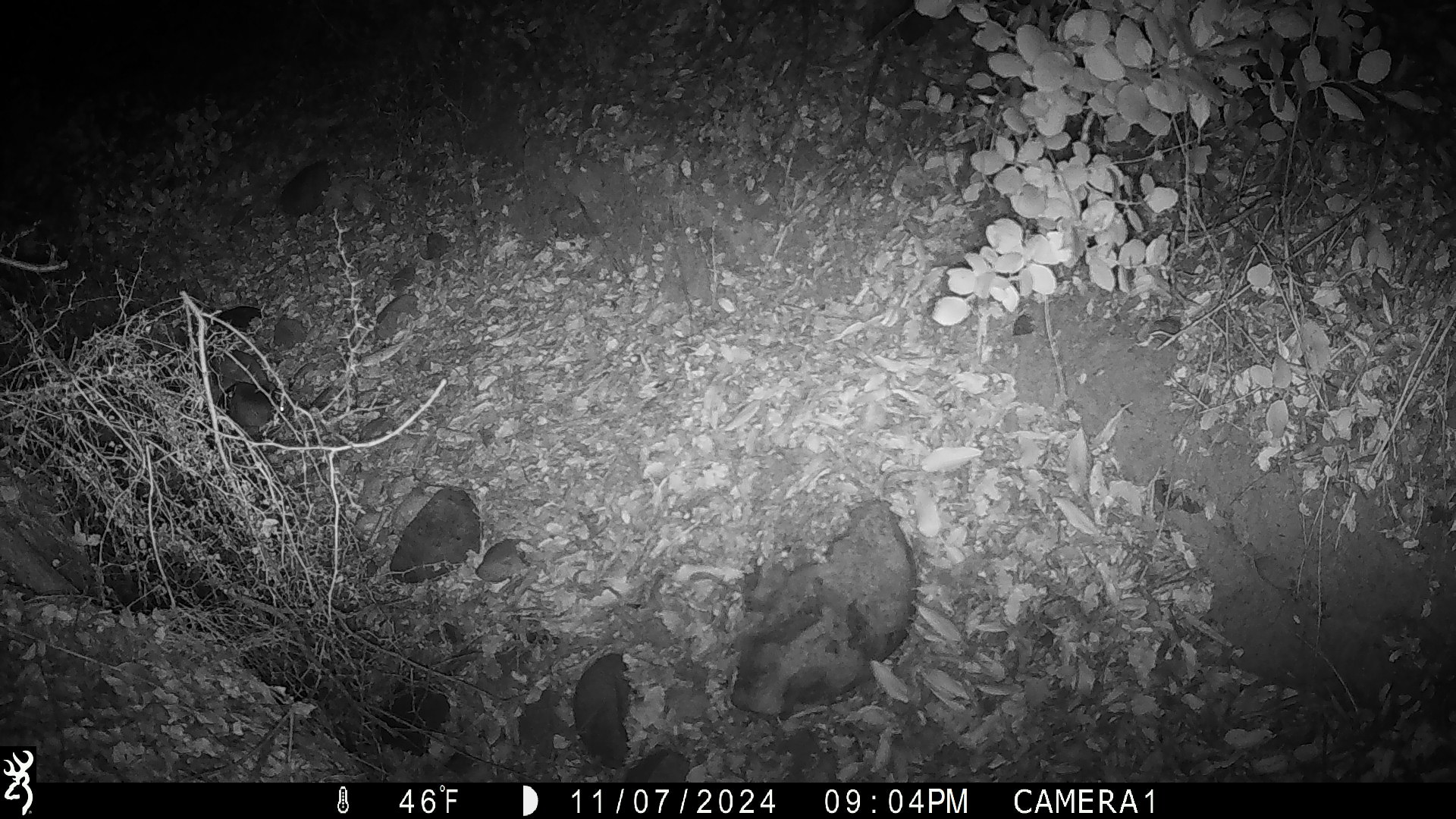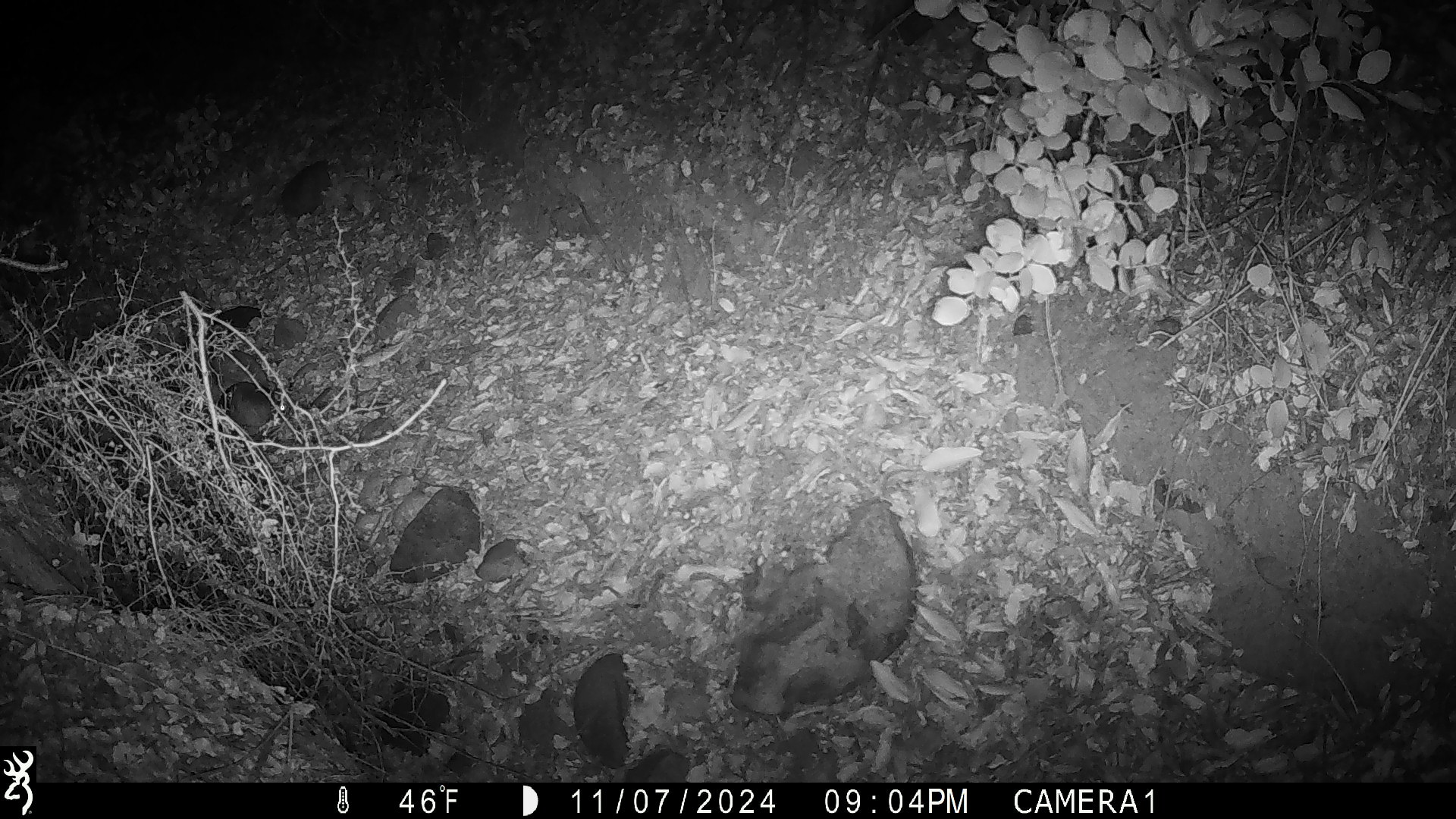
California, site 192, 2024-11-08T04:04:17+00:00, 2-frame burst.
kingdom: Animalia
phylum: Chordata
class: Mammalia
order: Rodentia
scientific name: Rodentia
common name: mouse or rat